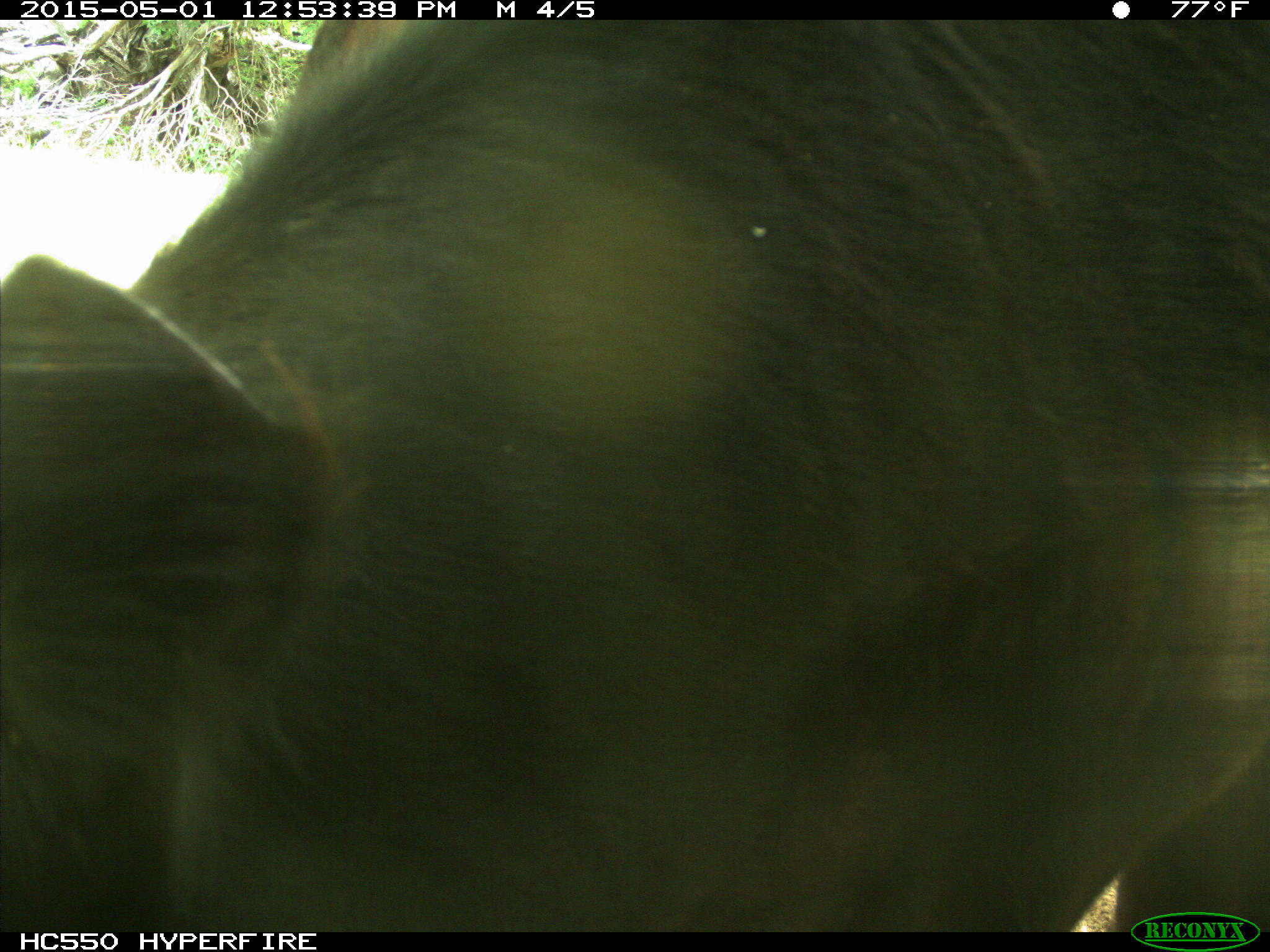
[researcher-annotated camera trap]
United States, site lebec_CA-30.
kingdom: Animalia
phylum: Chordata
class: Mammalia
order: Artiodactyla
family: Bovidae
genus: Bos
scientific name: Bos taurus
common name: domestic cow